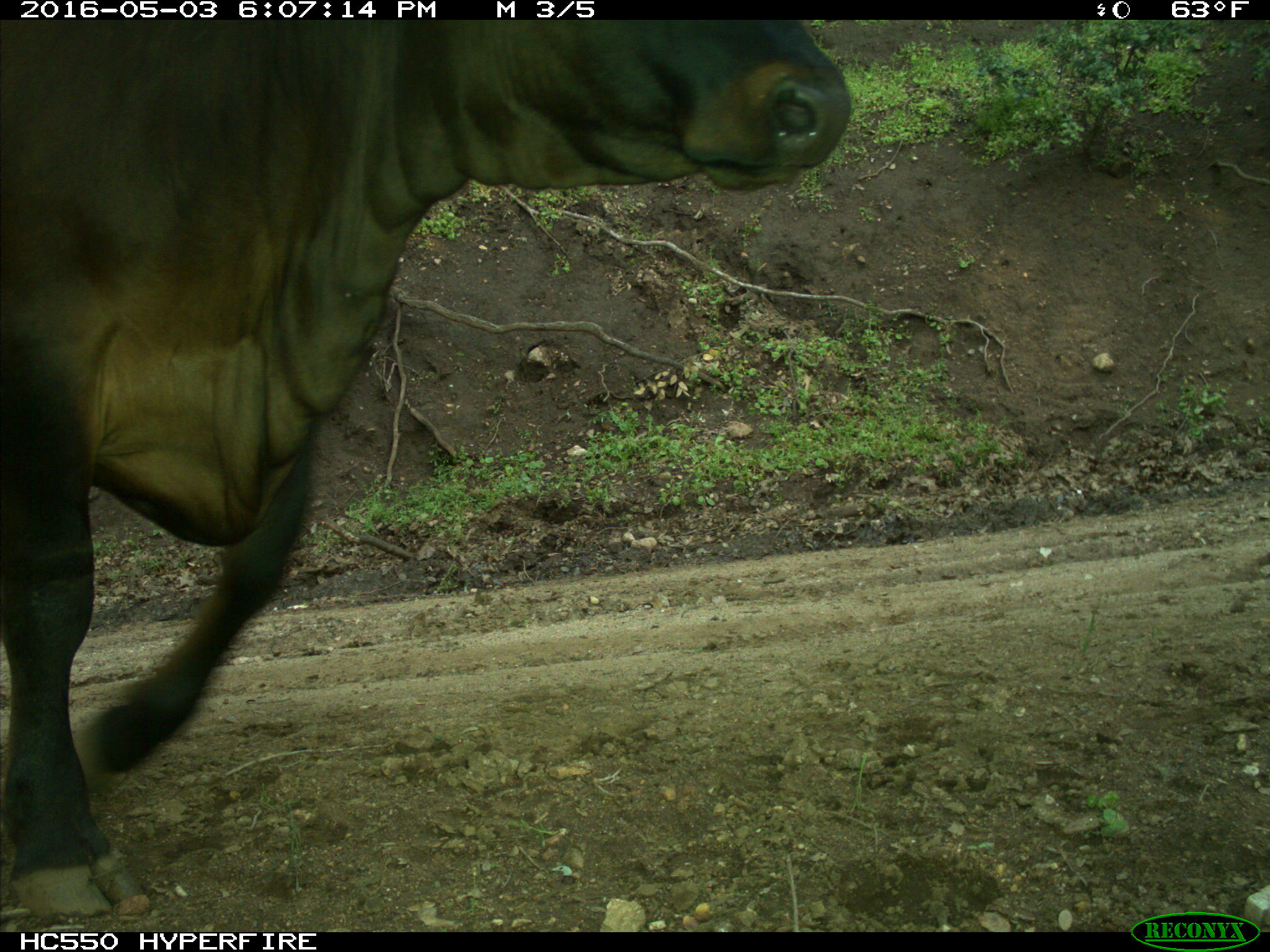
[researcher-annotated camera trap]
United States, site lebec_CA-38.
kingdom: Animalia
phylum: Chordata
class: Mammalia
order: Artiodactyla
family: Bovidae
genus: Bos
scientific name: Bos taurus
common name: domestic cow